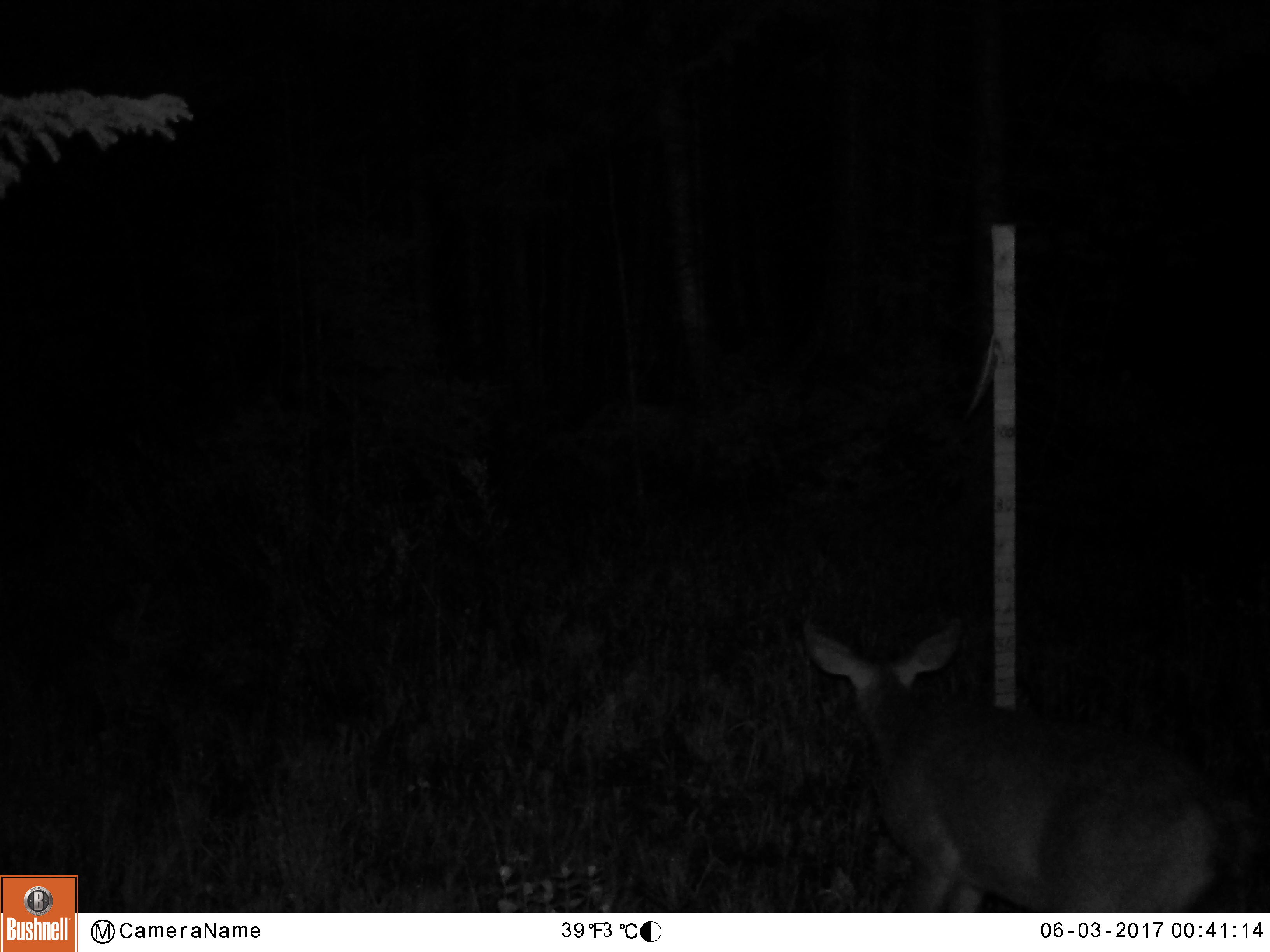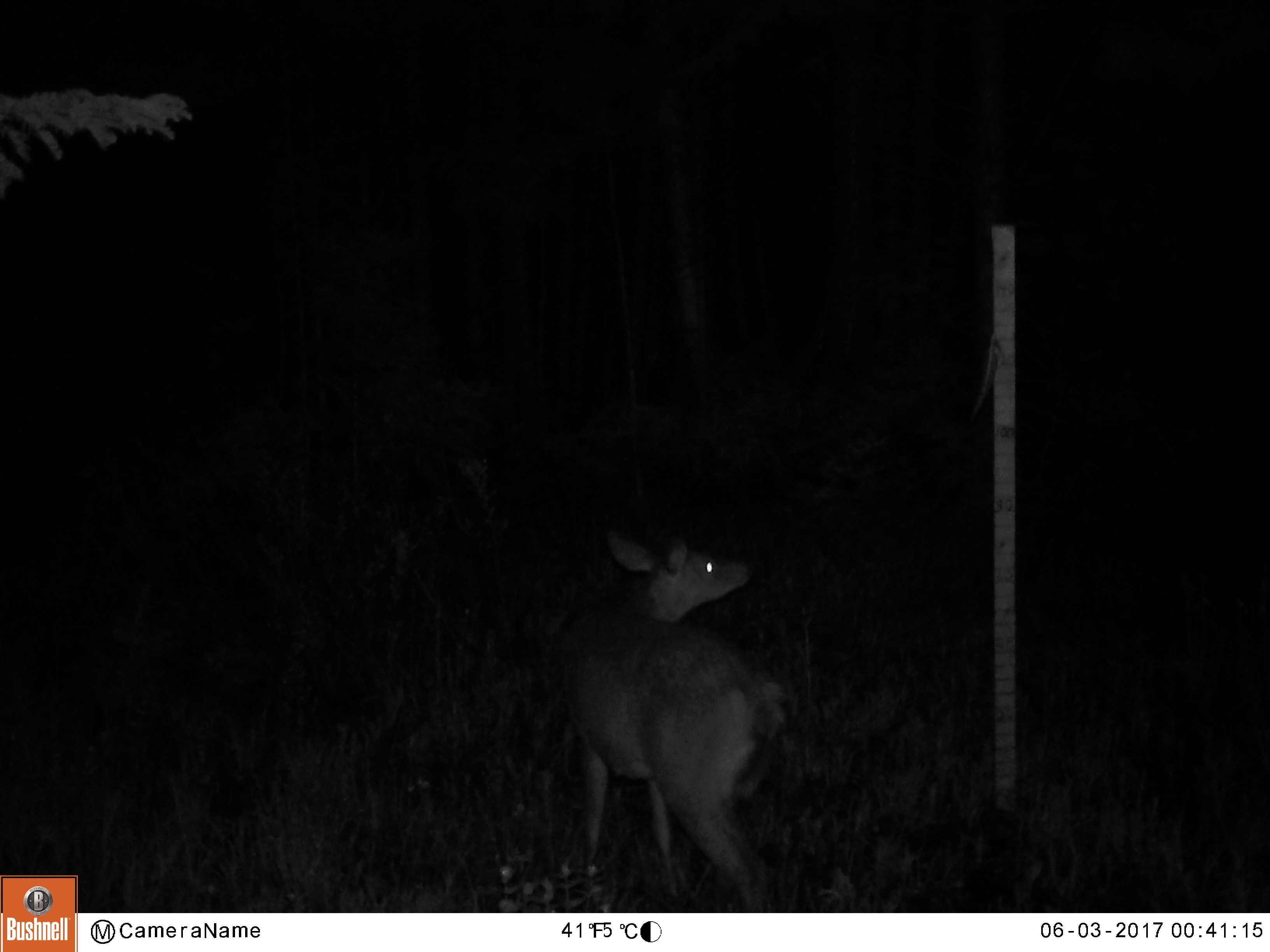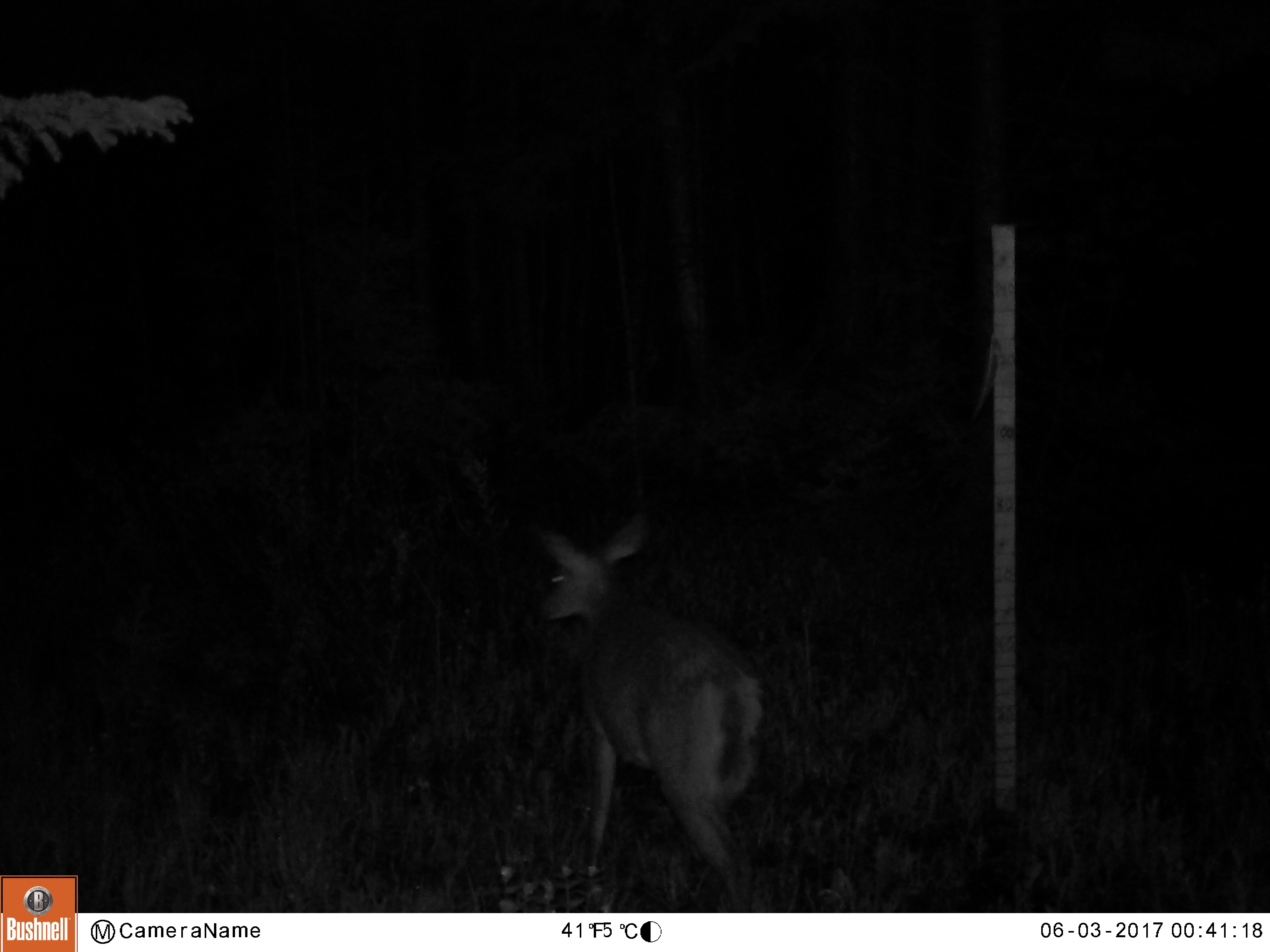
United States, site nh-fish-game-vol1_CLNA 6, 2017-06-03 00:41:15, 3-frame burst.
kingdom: Animalia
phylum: Chordata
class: Mammalia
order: Artiodactyla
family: Cervidae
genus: Odocoileus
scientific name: Odocoileus virginianus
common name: white-tailed deer